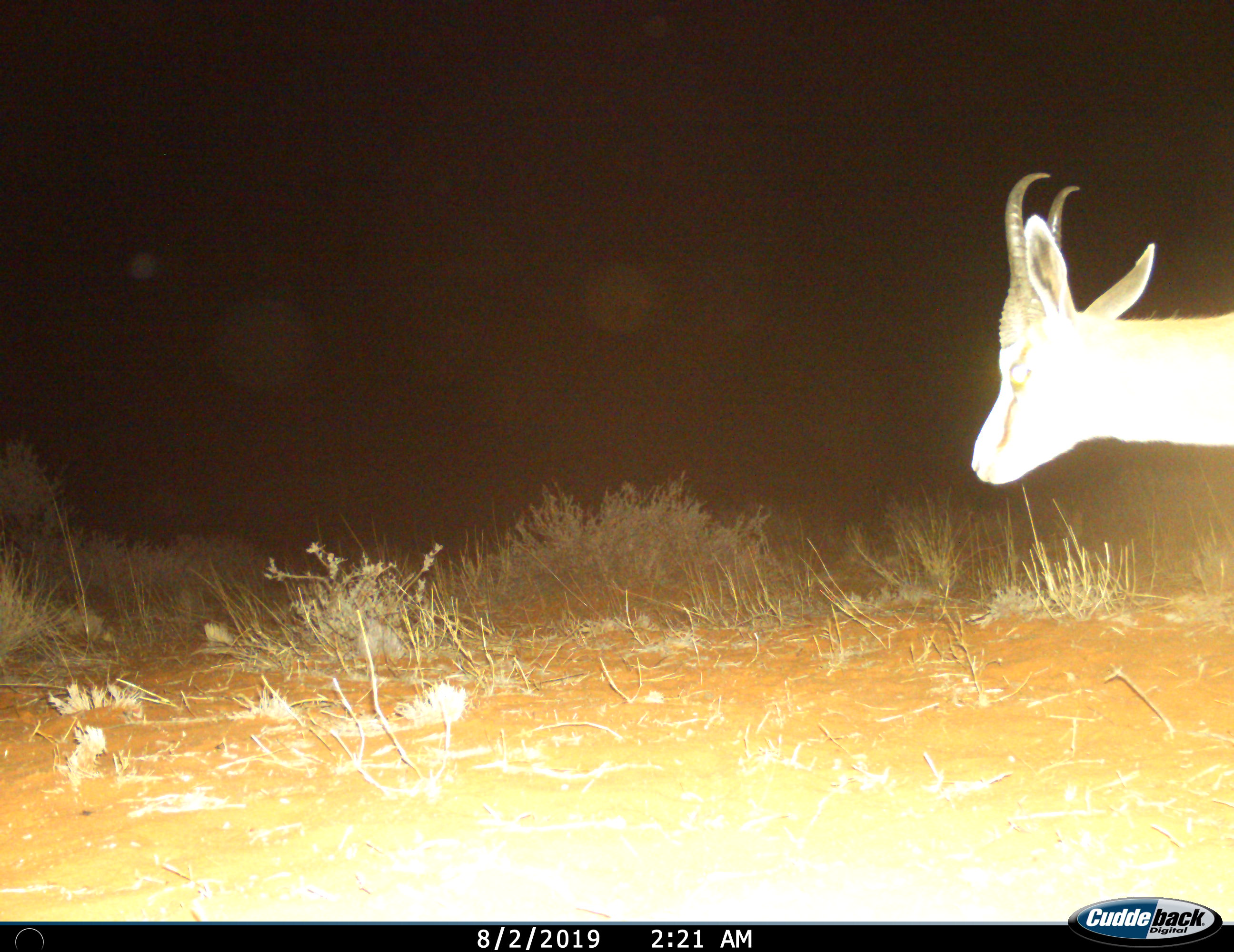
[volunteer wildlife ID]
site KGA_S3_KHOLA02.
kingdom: Animalia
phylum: Chordata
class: Mammalia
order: Artiodactyla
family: Bovidae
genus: Antidorcas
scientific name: Antidorcas marsupialis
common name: springbok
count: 1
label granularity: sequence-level